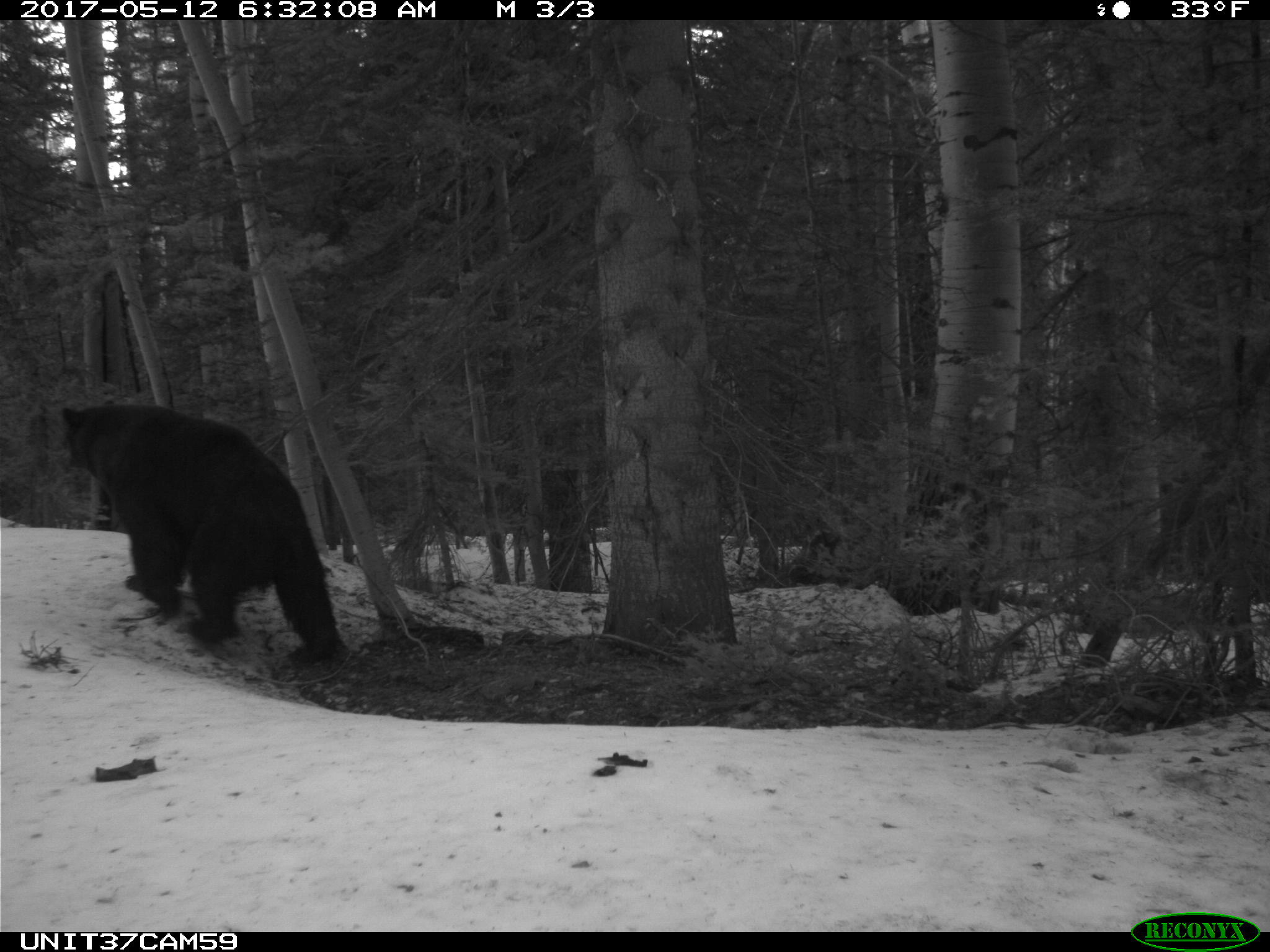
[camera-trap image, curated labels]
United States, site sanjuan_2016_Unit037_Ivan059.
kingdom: Animalia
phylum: Chordata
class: Mammalia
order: Carnivora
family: Ursidae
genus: Ursus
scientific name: Ursus americanus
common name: american black bear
Ursus americanus (american black bear).